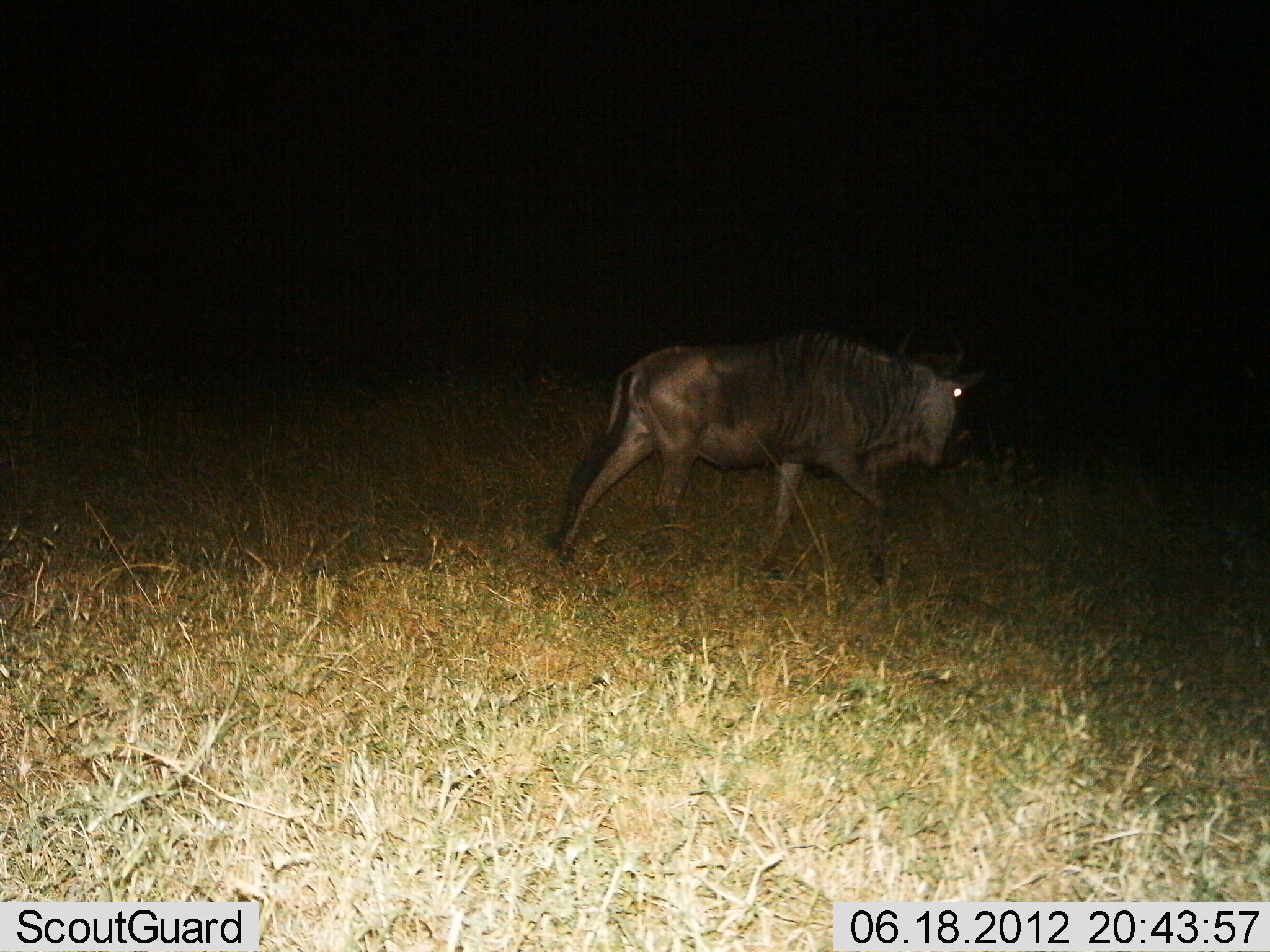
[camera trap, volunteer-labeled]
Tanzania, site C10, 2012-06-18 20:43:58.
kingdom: Animalia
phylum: Chordata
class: Mammalia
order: Artiodactyla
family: Bovidae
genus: Connochaetes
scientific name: Connochaetes taurinus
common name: blue wildebeest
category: wildebeest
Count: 1.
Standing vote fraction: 0%.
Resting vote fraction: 0%.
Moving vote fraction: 100%.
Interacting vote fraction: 0%.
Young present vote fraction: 0%.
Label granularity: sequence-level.